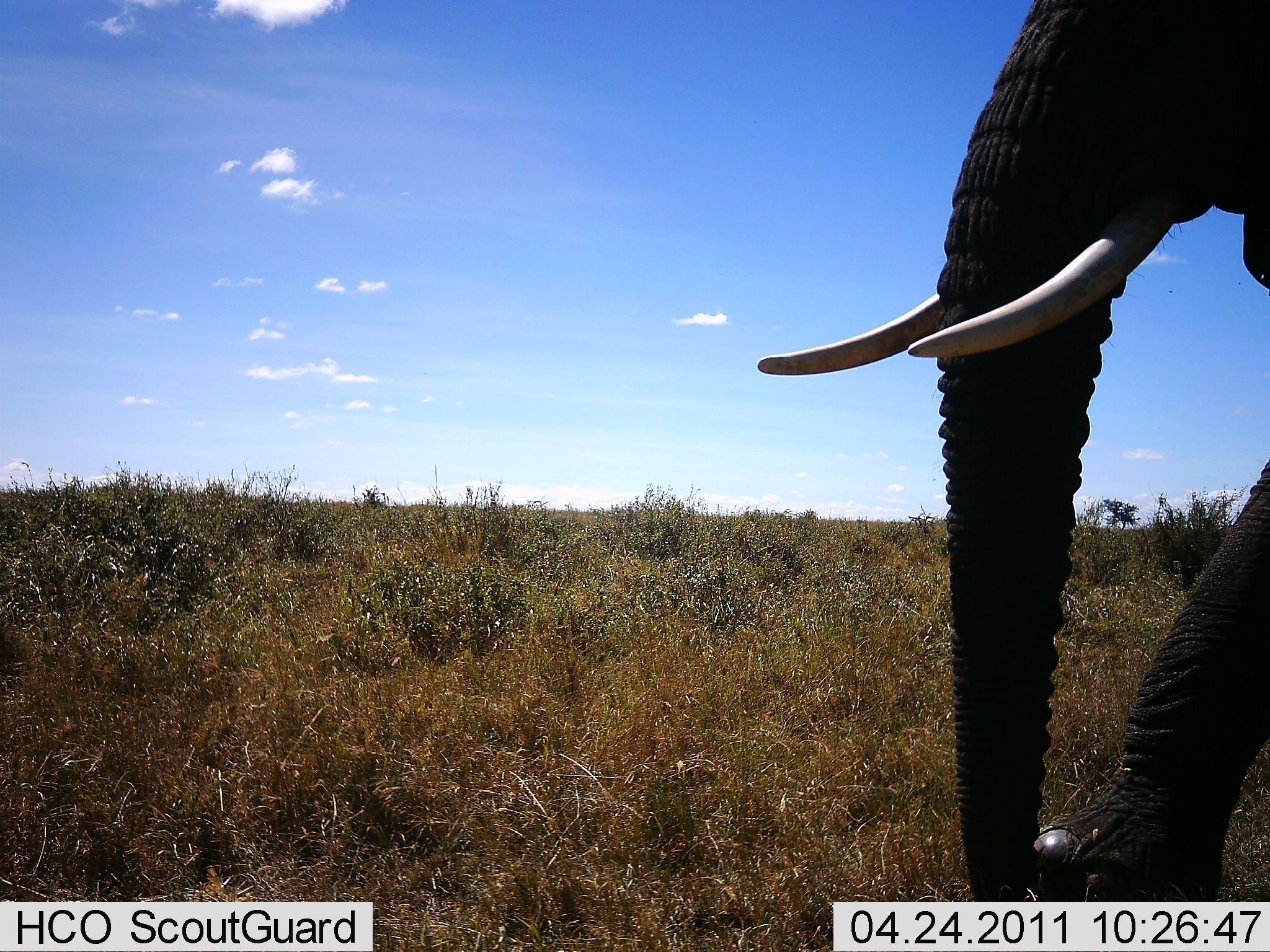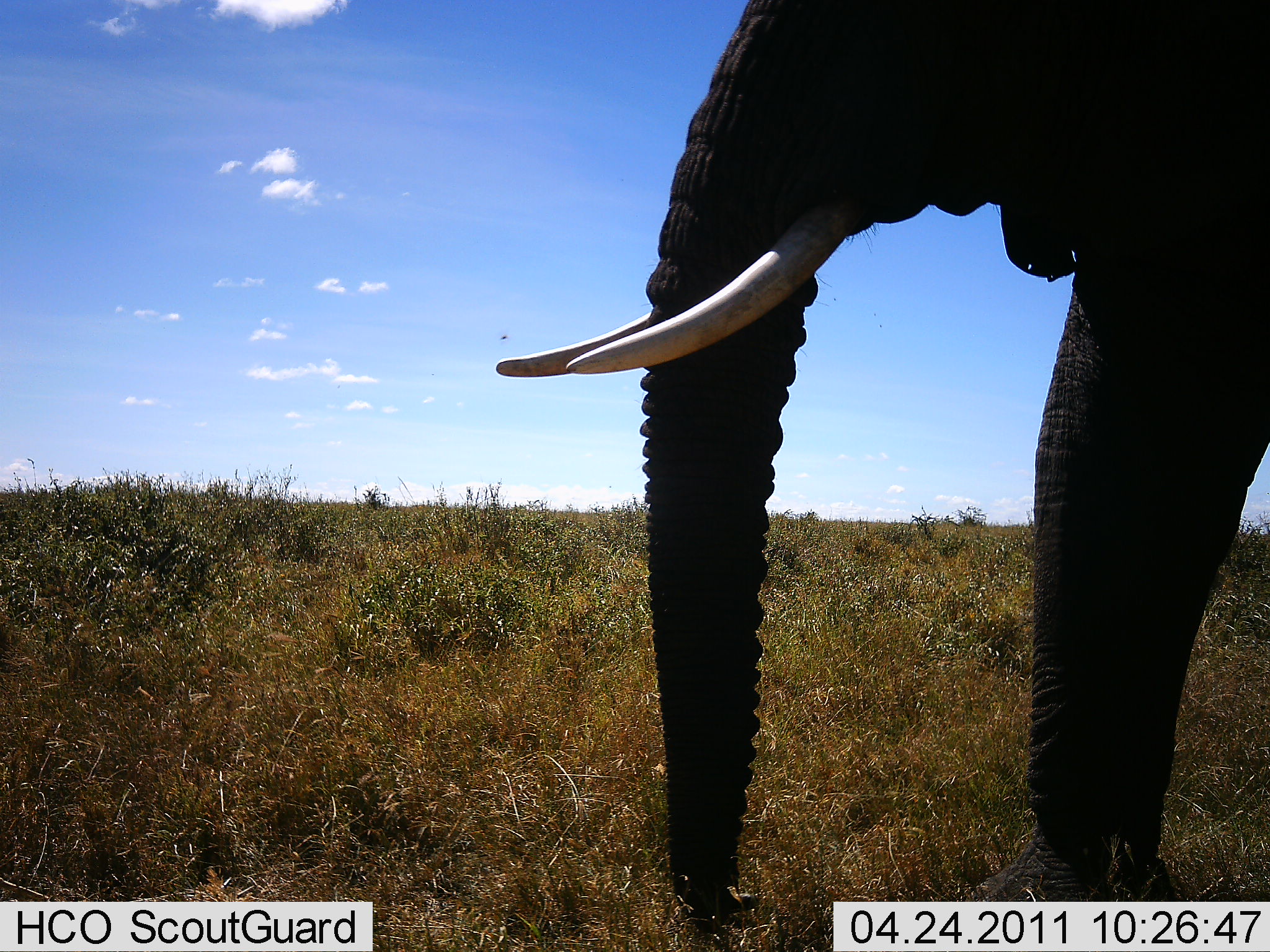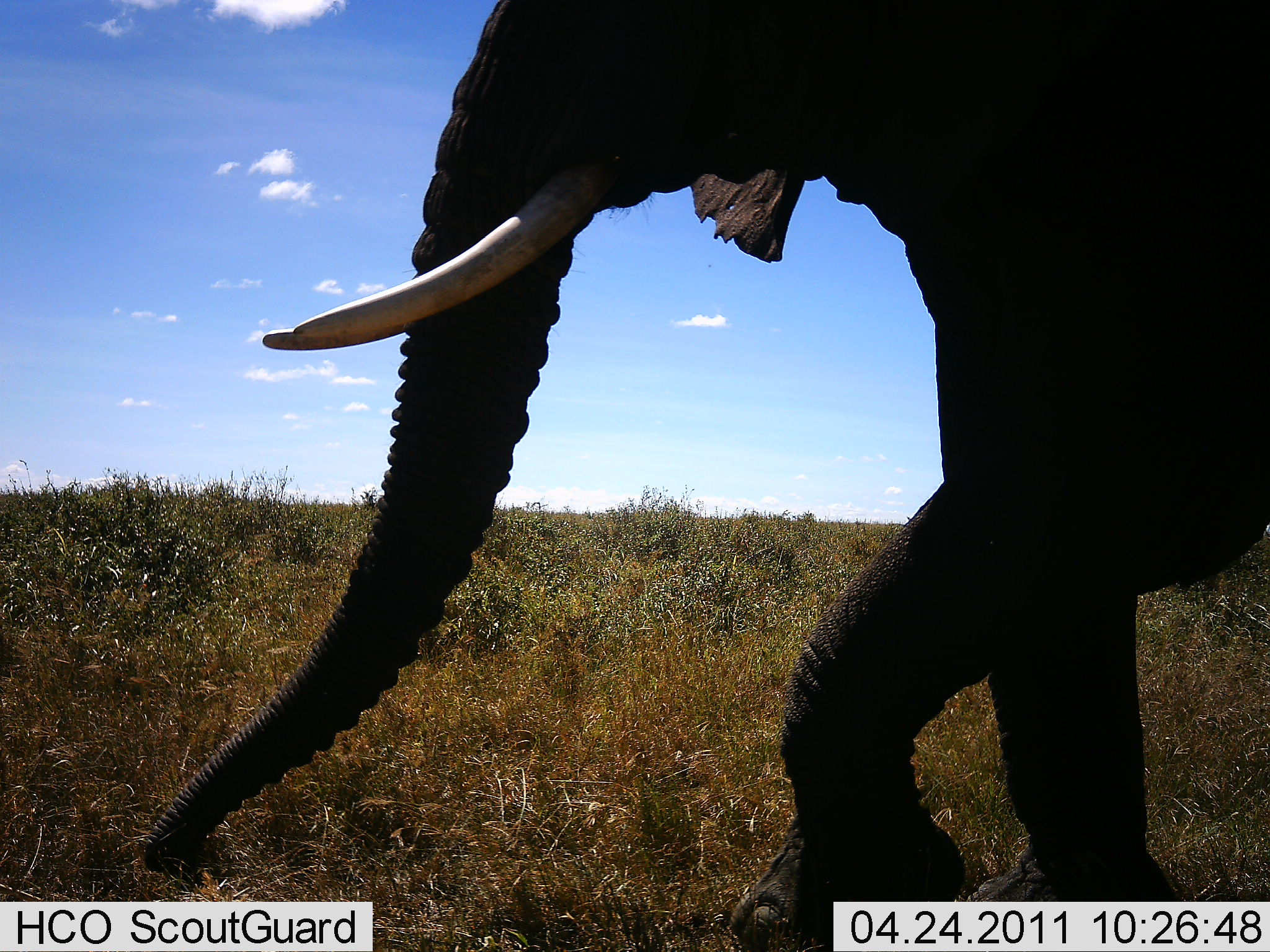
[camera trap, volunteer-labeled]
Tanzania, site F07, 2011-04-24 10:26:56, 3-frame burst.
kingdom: Animalia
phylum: Chordata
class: Mammalia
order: Proboscidea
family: Elephantidae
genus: Loxodonta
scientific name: Loxodonta africana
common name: african bush elephant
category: elephant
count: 1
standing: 0%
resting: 0%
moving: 100%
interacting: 0%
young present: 0%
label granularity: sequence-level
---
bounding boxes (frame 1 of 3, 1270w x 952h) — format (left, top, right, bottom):
animal: (759, 0, 1270, 952)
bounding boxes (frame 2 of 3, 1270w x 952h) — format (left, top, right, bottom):
animal: (497, 0, 1270, 952)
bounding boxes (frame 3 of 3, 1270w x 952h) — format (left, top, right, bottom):
animal: (142, 0, 1270, 952)